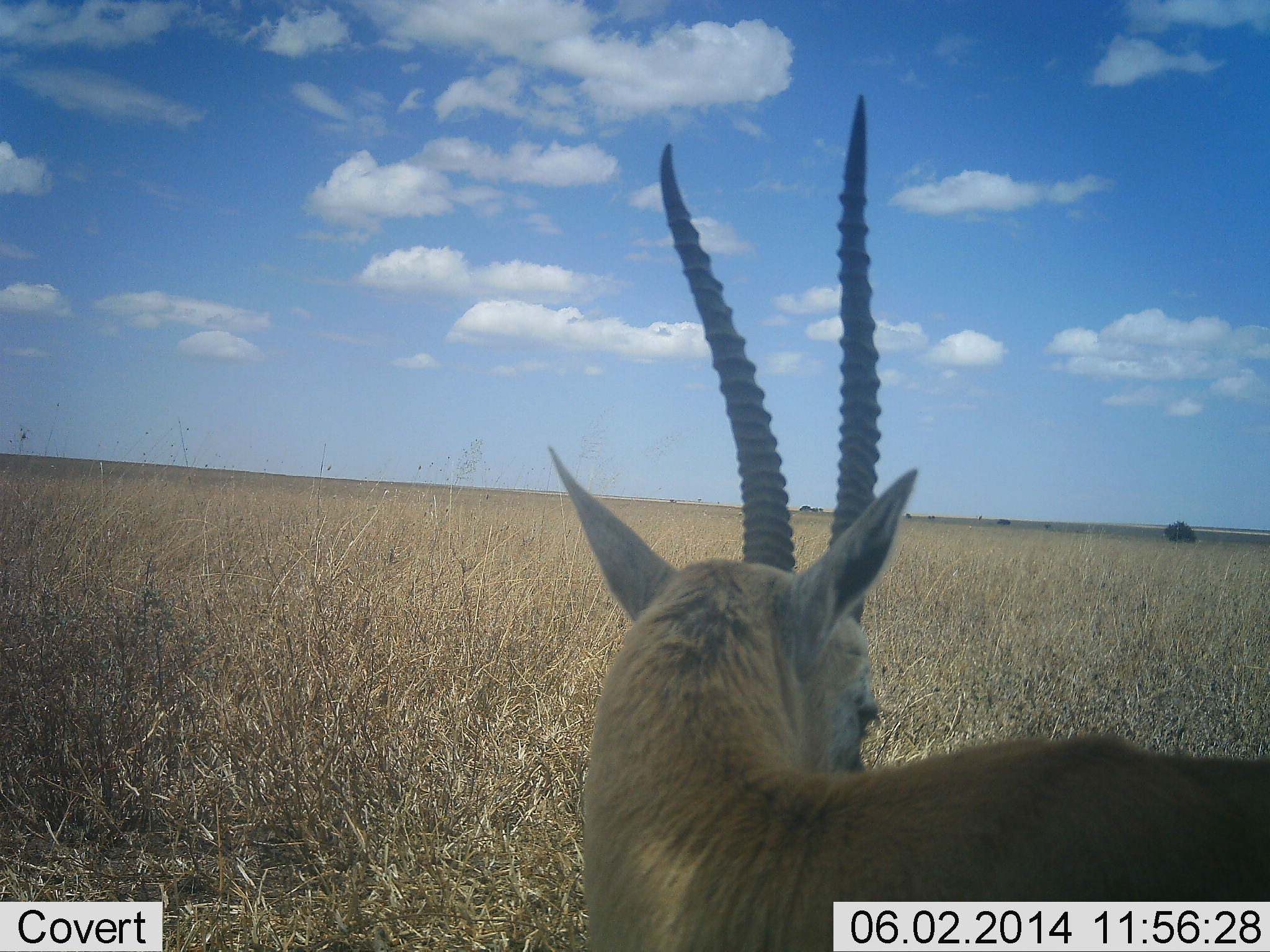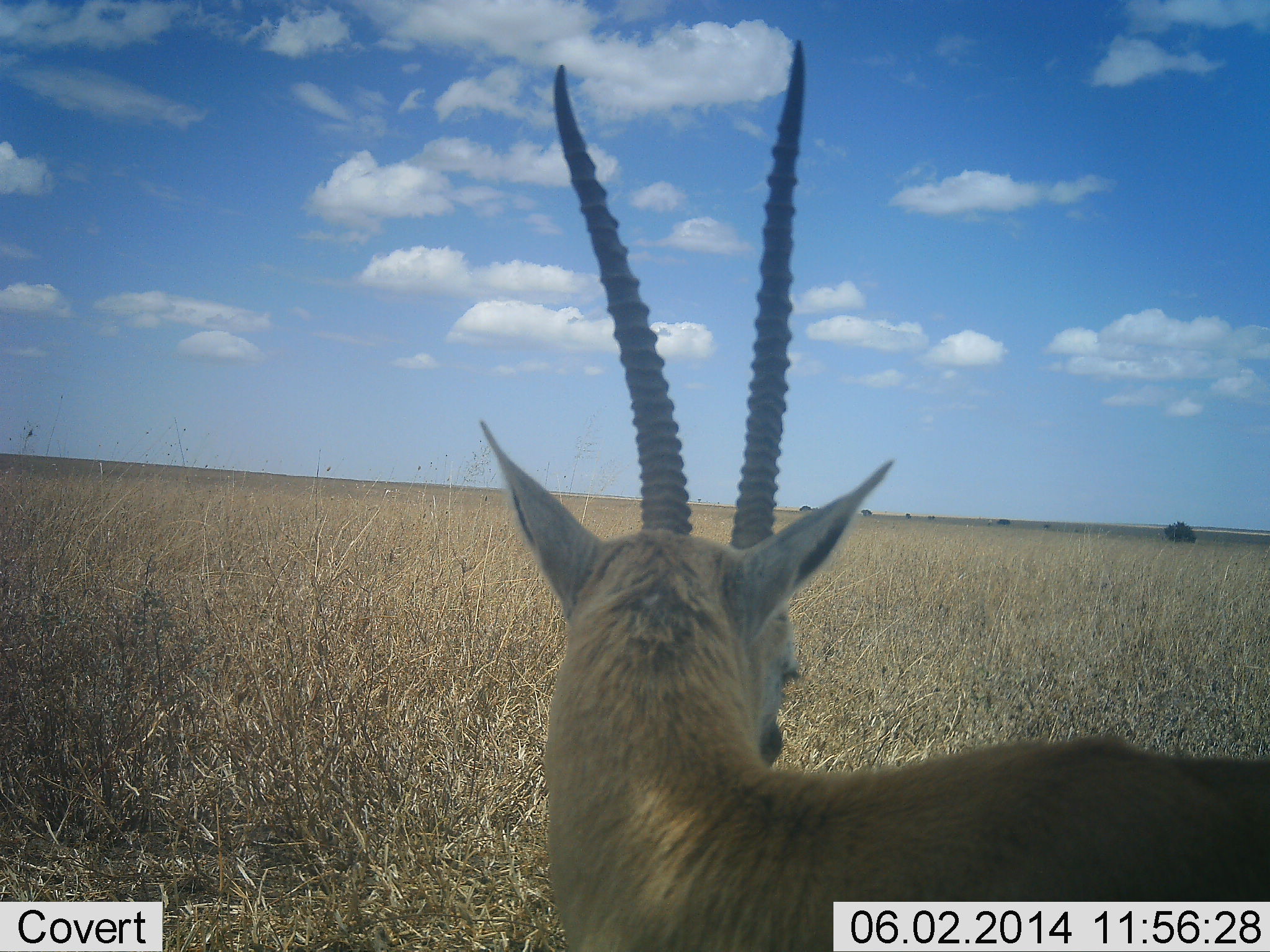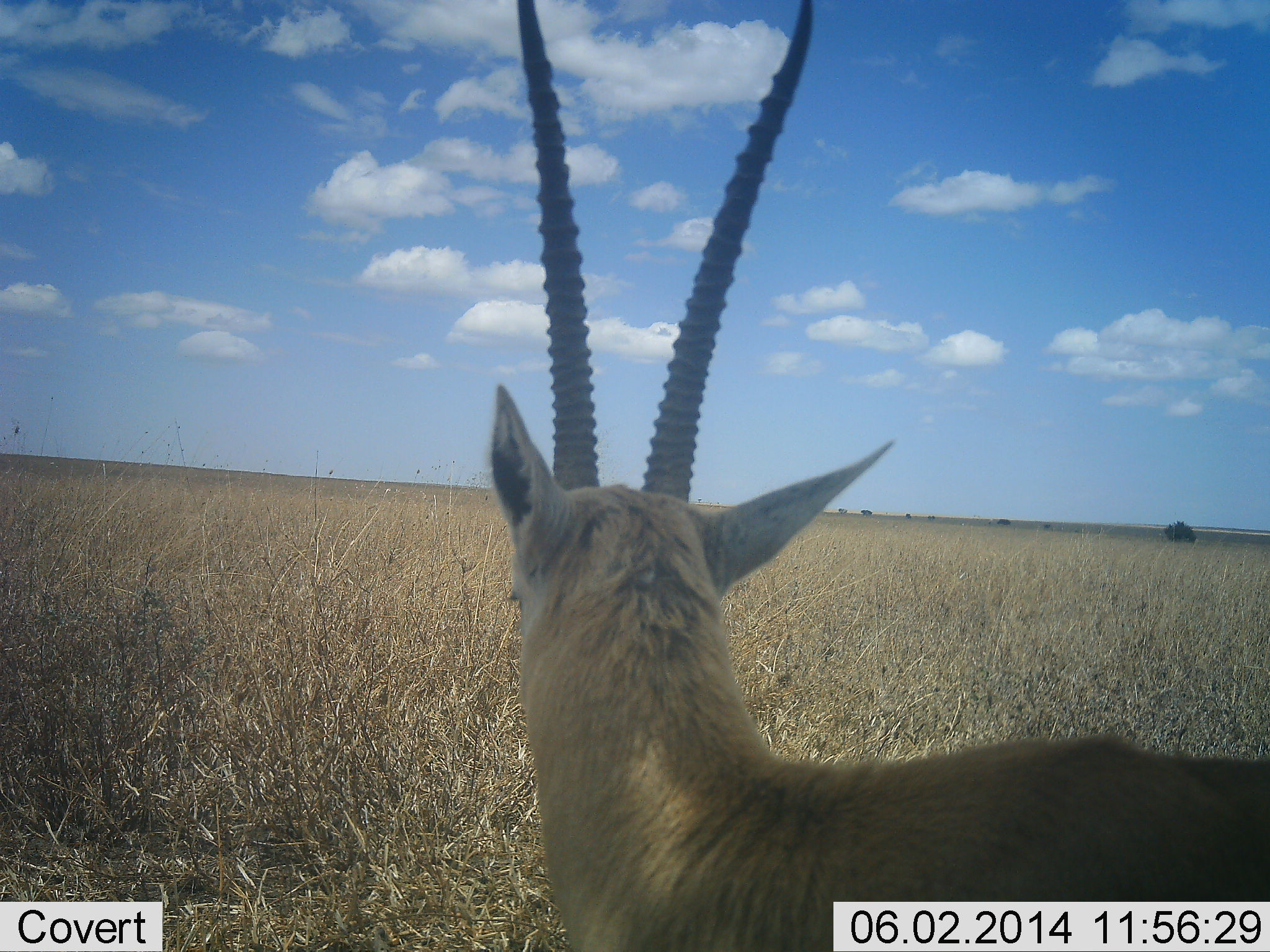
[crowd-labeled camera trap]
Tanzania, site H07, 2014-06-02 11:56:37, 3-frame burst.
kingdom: Animalia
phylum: Chordata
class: Mammalia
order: Artiodactyla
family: Bovidae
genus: Nanger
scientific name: Nanger granti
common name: grant's gazelle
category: gazellegrants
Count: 1.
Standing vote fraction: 100%.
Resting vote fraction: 0%.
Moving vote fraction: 10%.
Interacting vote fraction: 0%.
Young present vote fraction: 0%.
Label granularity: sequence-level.